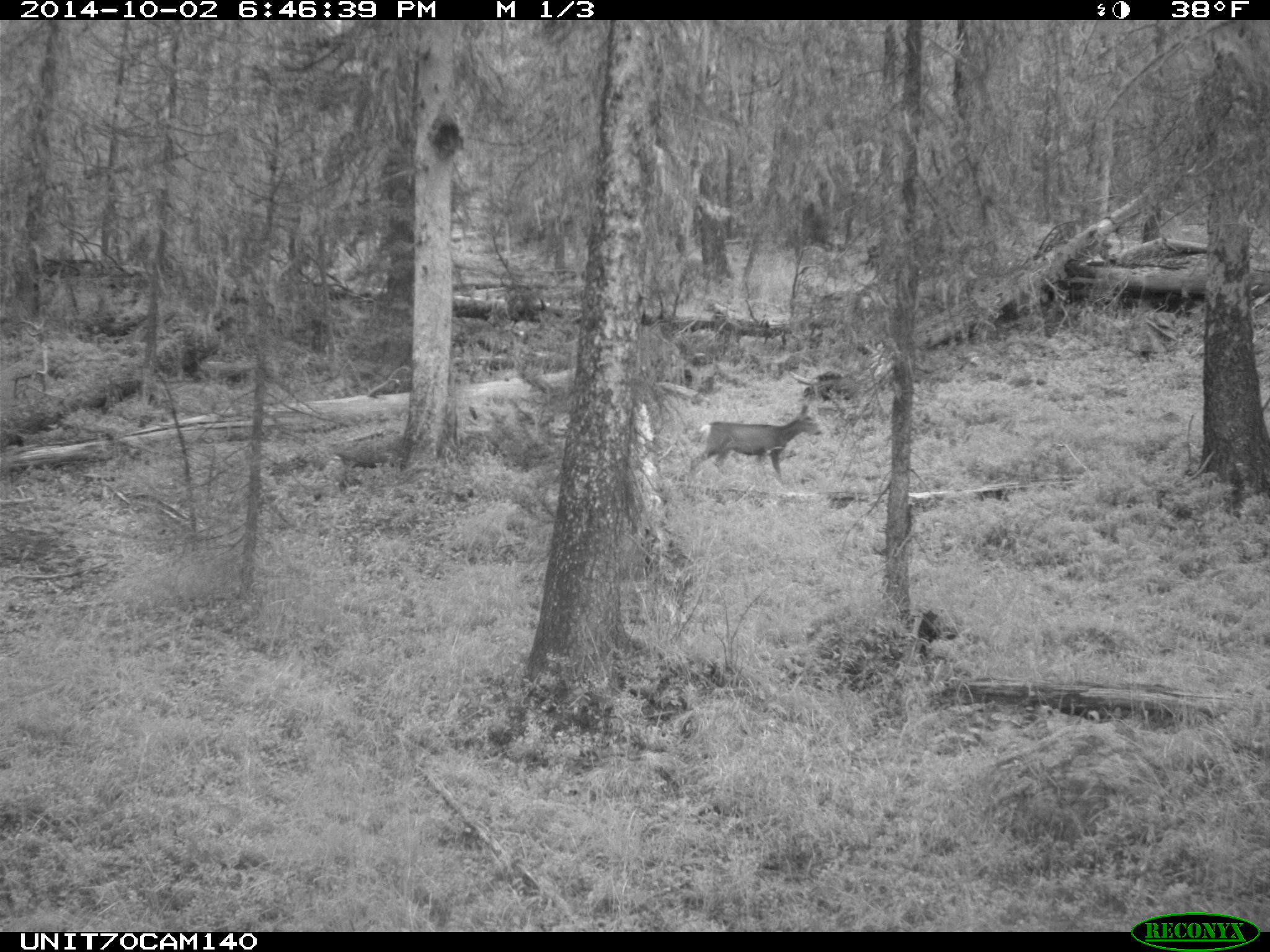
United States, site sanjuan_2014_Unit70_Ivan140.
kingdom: Animalia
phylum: Chordata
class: Mammalia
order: Artiodactyla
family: Cervidae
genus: Odocoileus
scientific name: Odocoileus hemionus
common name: mule deer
Odocoileus hemionus (mule deer).